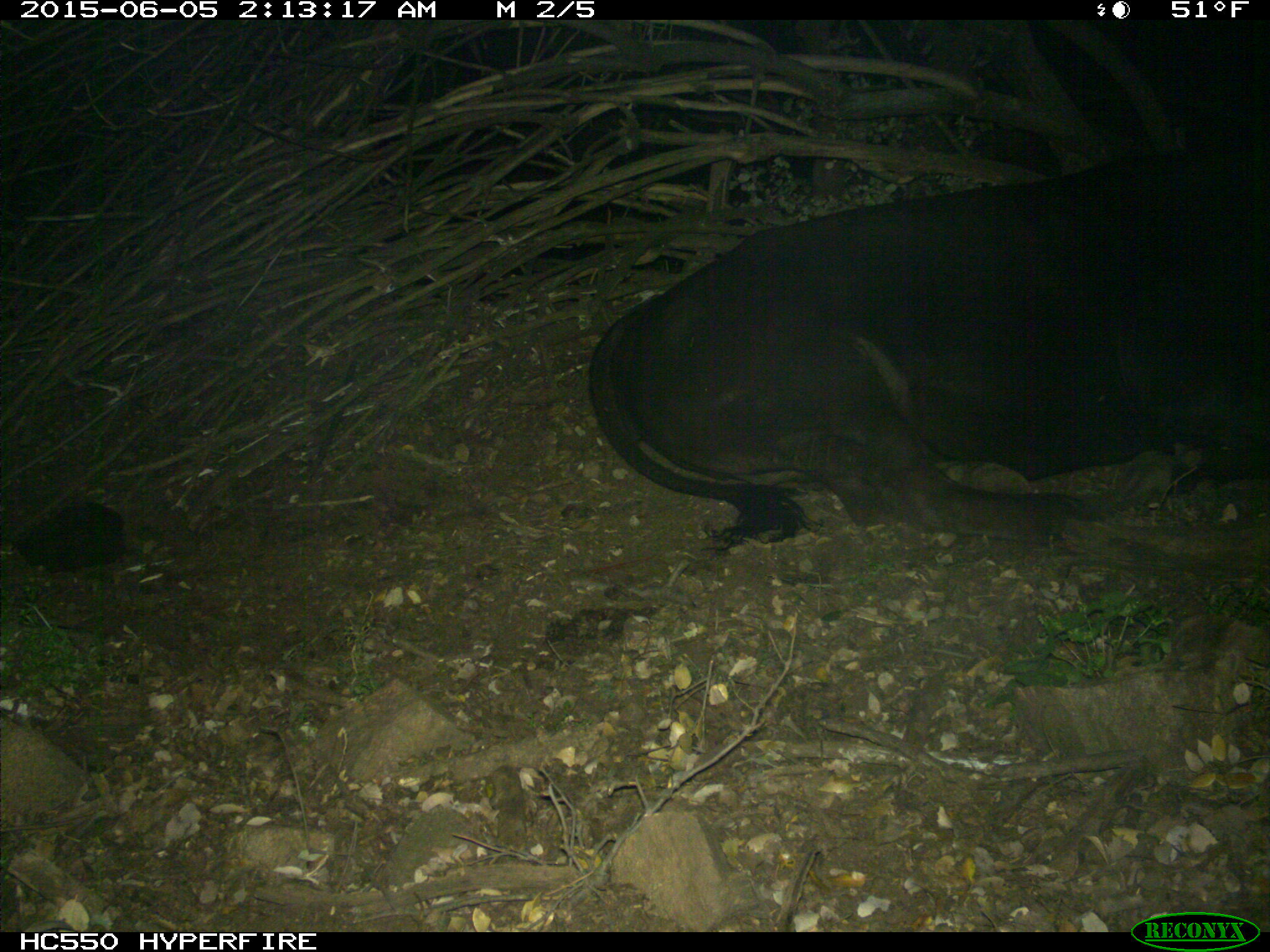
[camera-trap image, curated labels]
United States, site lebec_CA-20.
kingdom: Animalia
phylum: Chordata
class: Mammalia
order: Artiodactyla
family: Bovidae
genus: Bos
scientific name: Bos taurus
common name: domestic cow